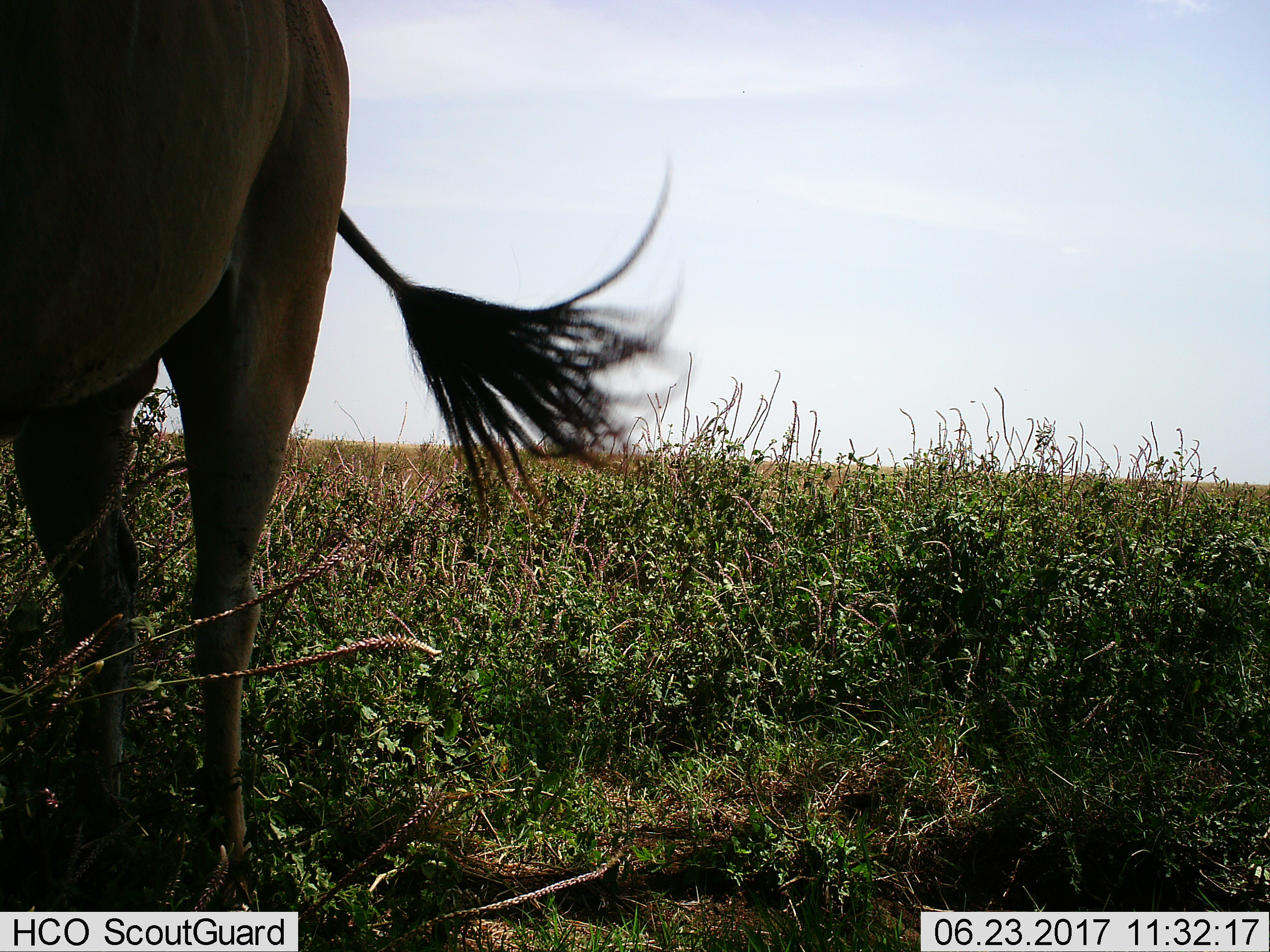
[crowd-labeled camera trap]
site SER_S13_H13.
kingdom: Animalia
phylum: Chordata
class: Mammalia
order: Artiodactyla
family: Bovidae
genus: Tragelaphus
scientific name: Tragelaphus oryx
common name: eland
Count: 1.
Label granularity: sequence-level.